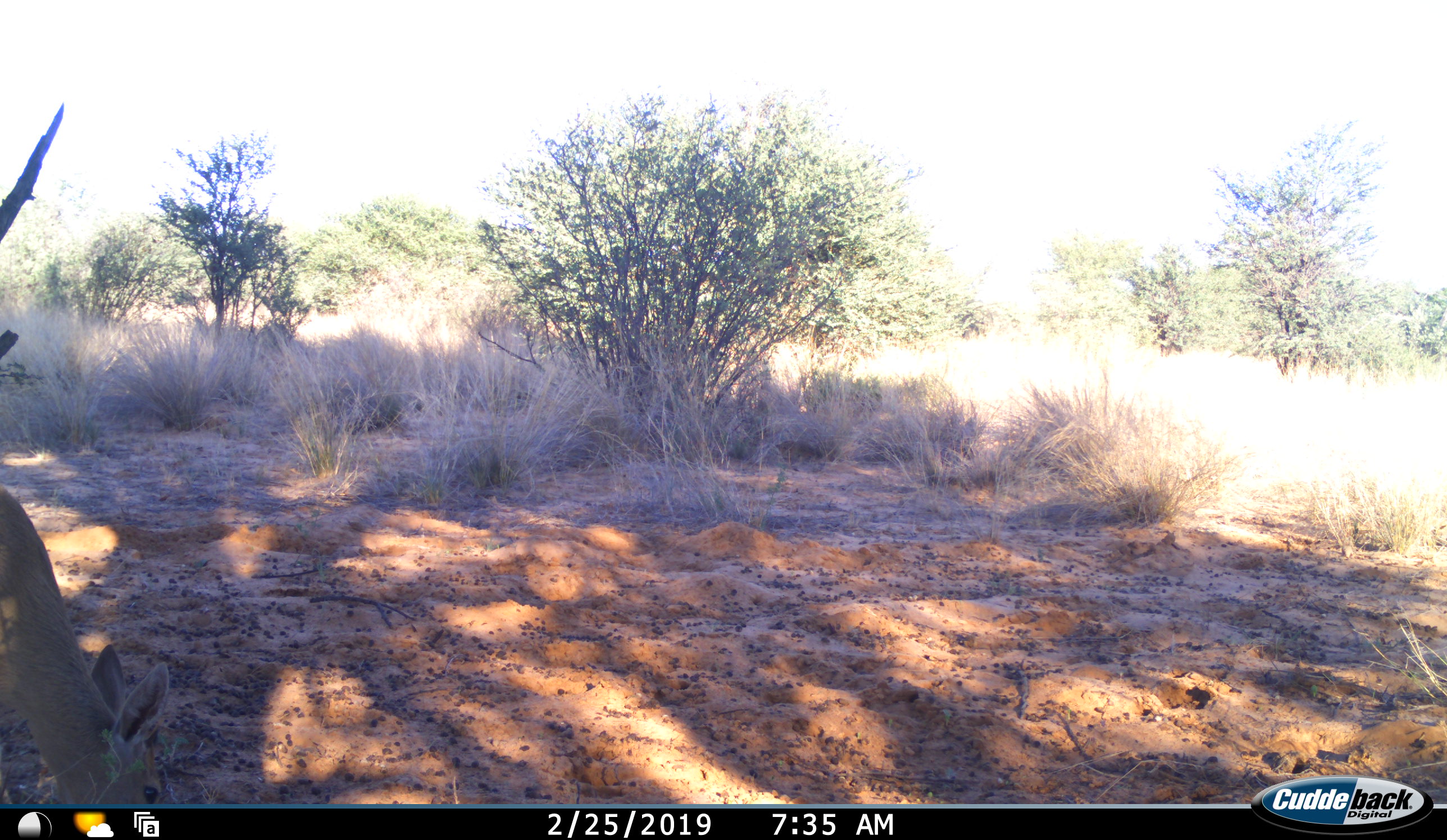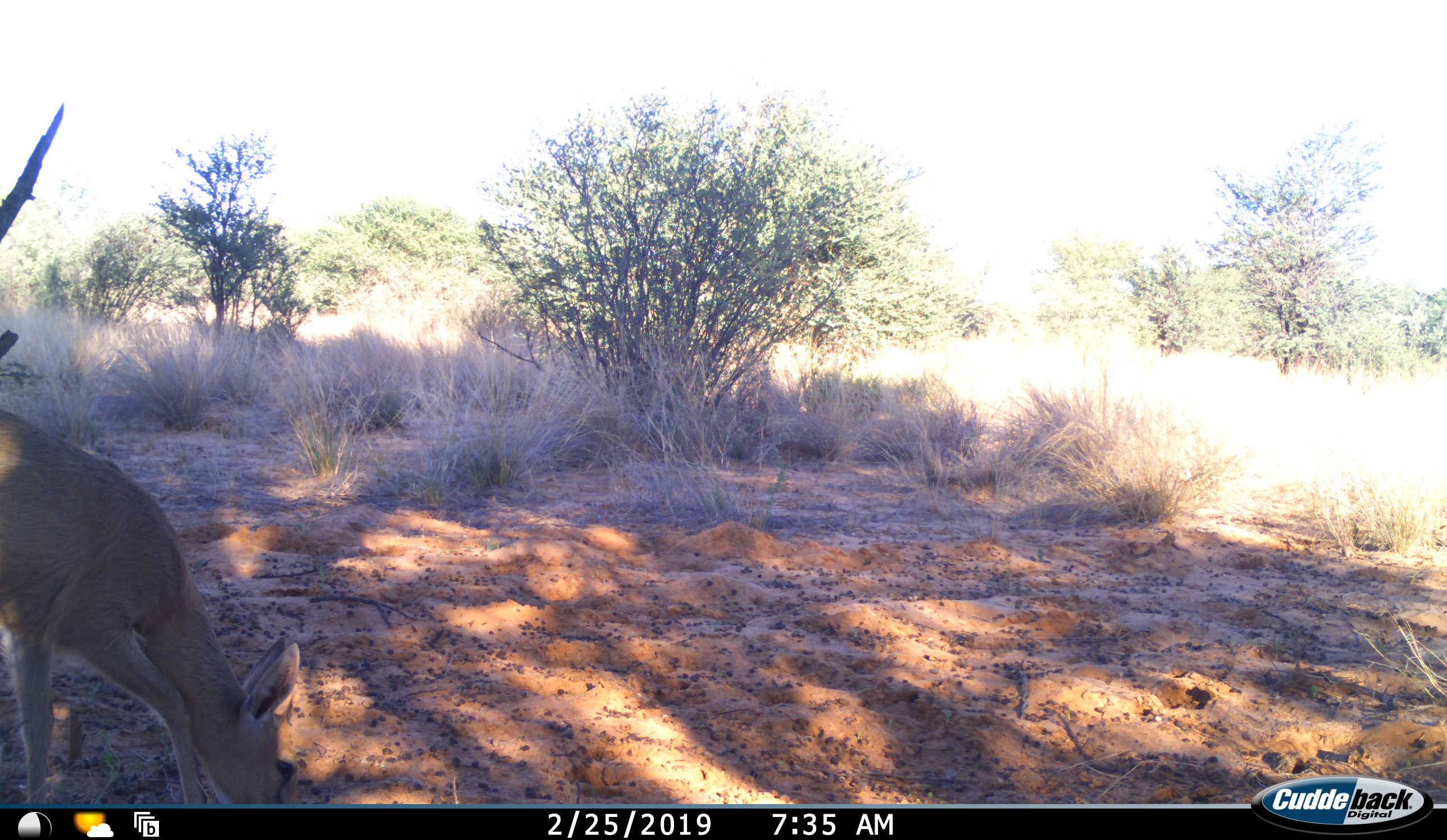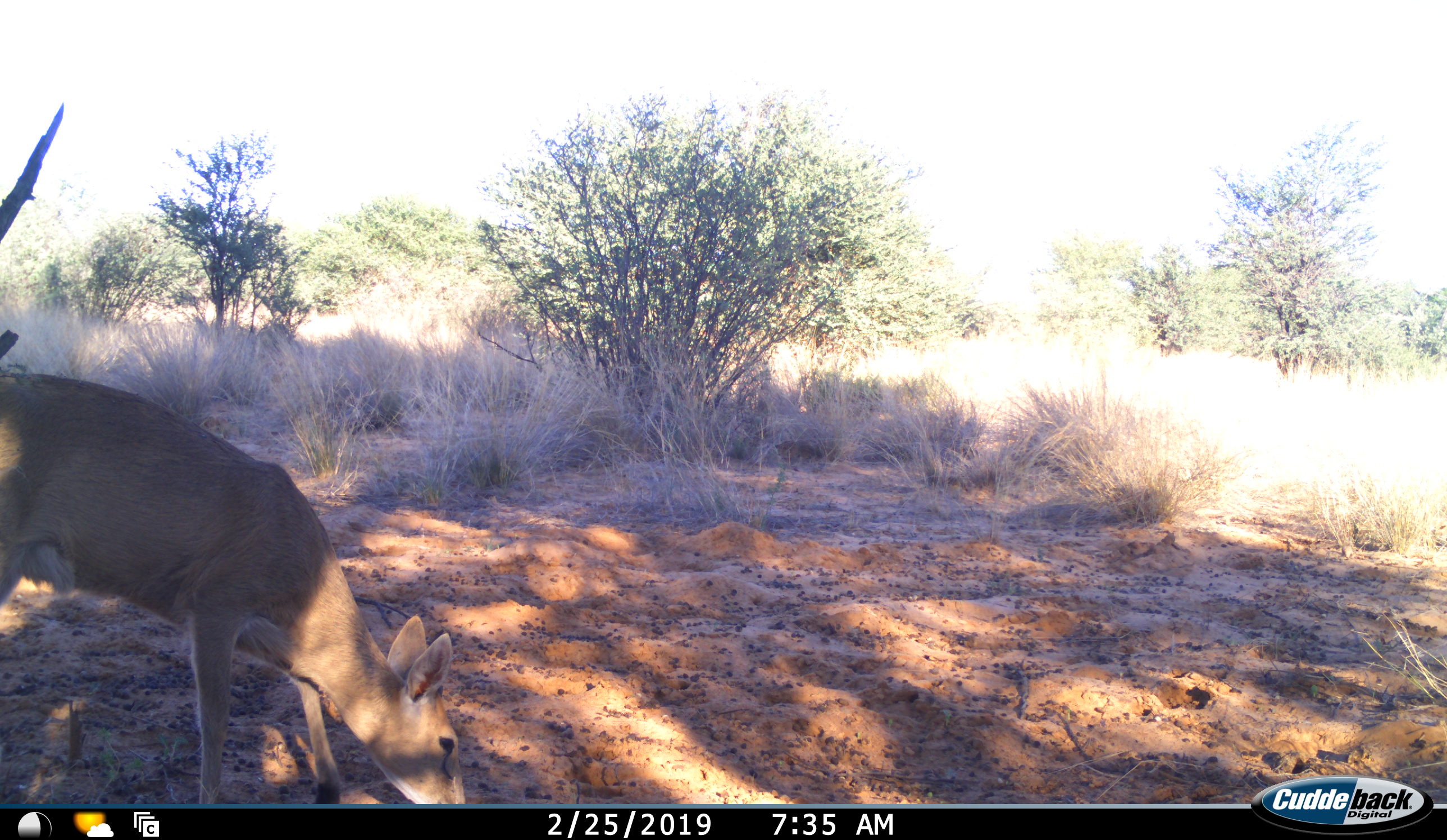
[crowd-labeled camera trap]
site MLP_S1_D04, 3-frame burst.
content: unidentified animal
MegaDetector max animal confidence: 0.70